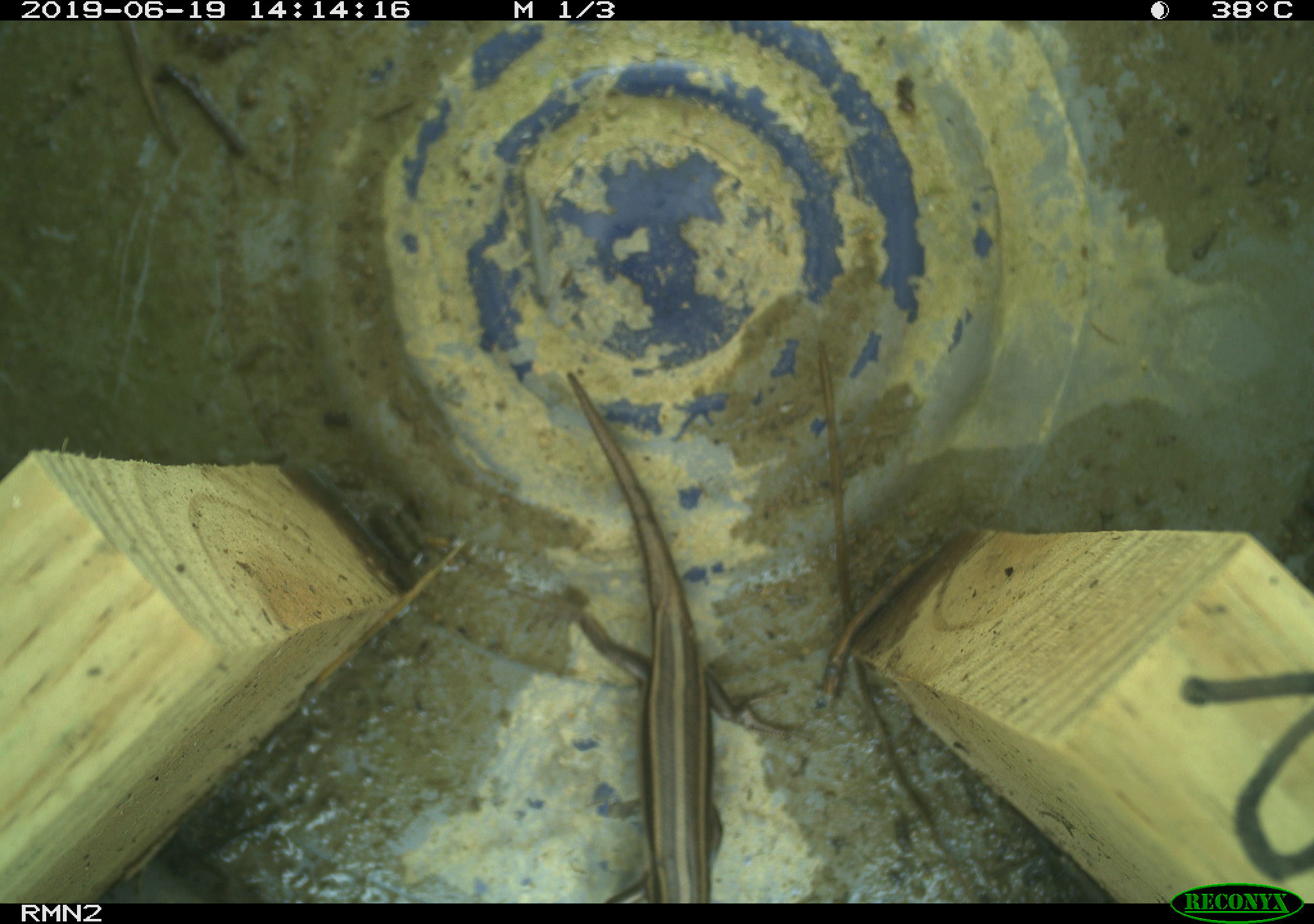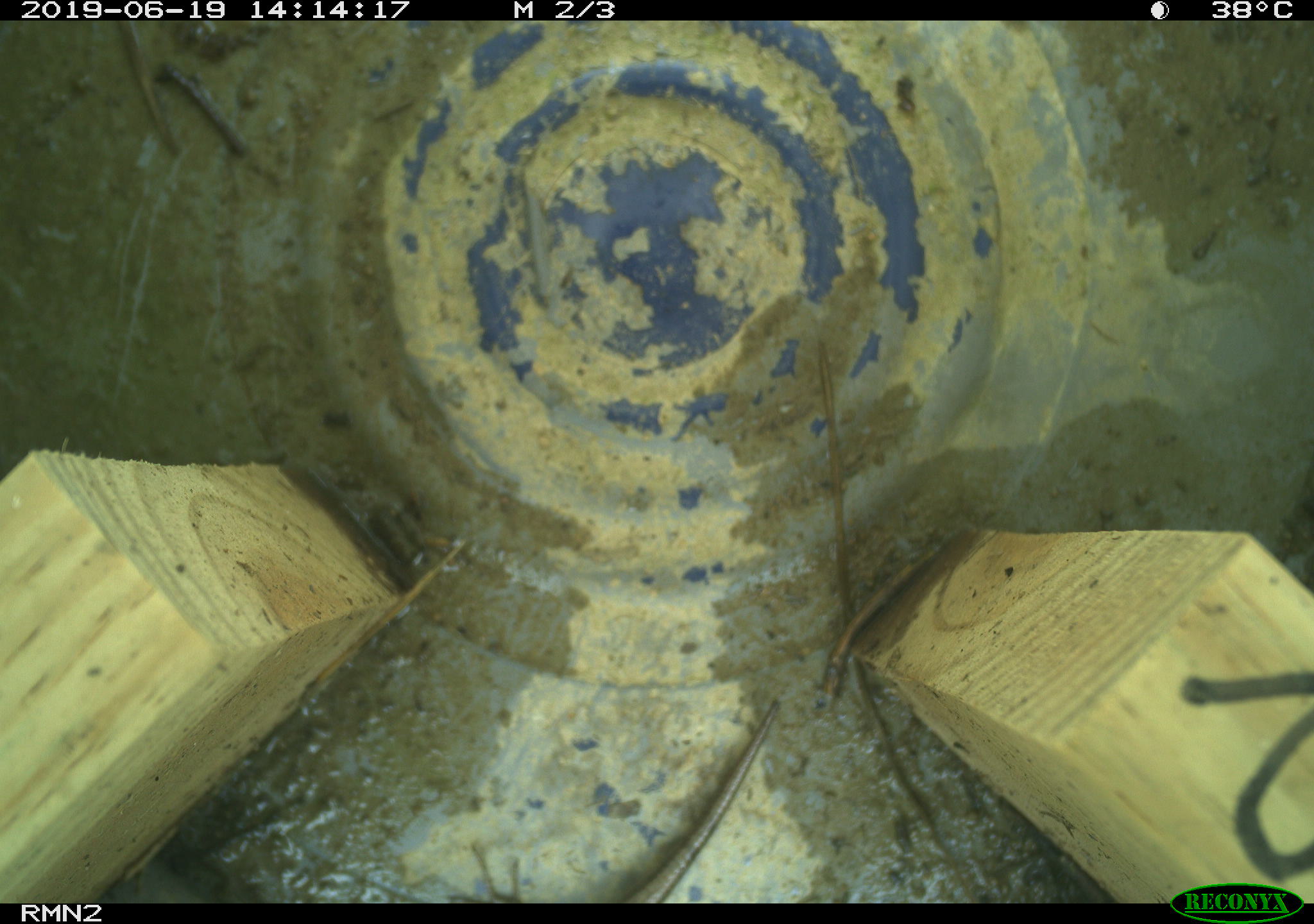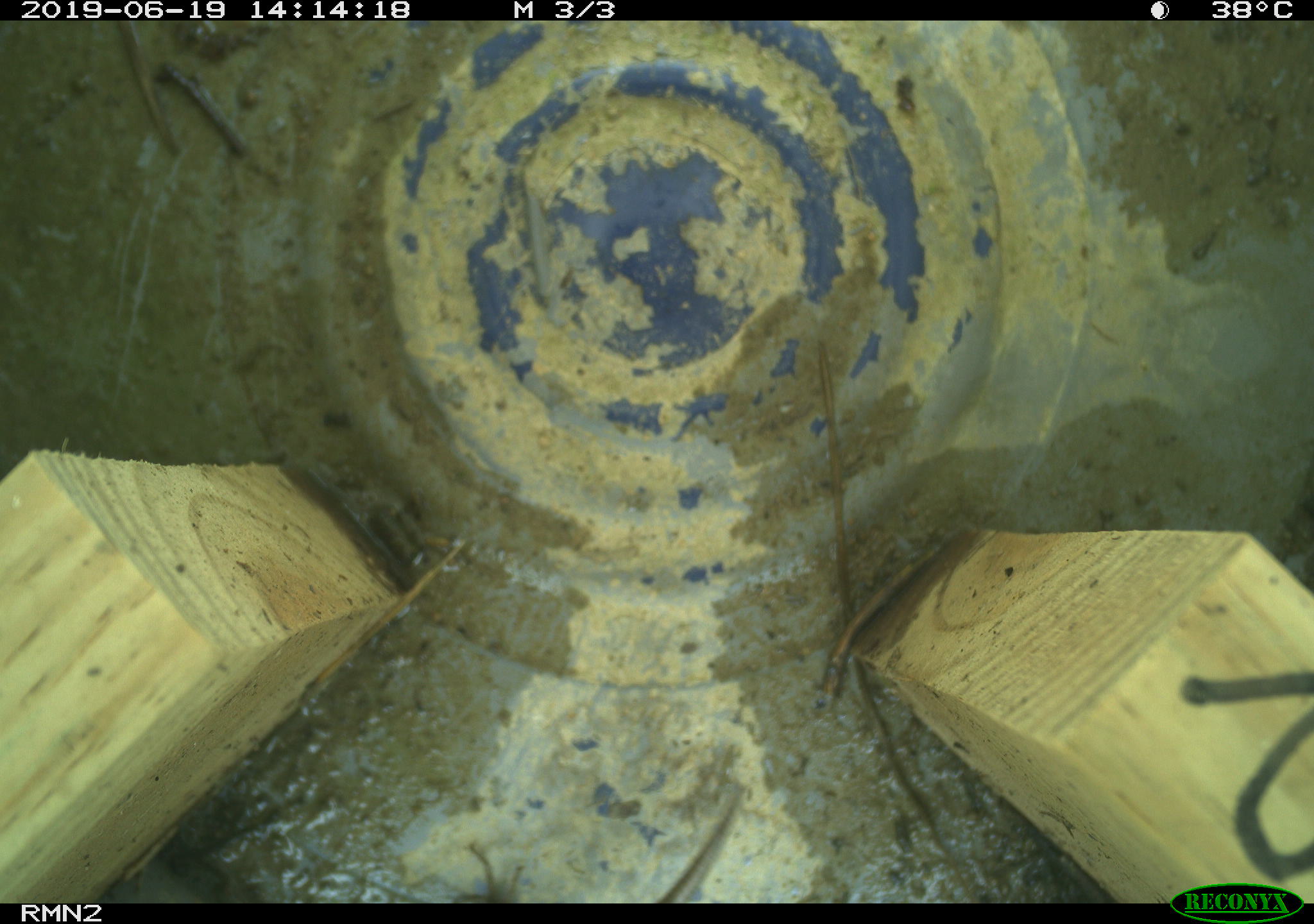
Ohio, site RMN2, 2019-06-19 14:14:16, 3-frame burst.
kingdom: Animalia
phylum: Chordata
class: Reptilia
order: Squamata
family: Scincidae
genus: Plestiodon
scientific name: Plestiodon fasciatus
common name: common five-lined skink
Common five-lined skink (Plestiodon fasciatus).